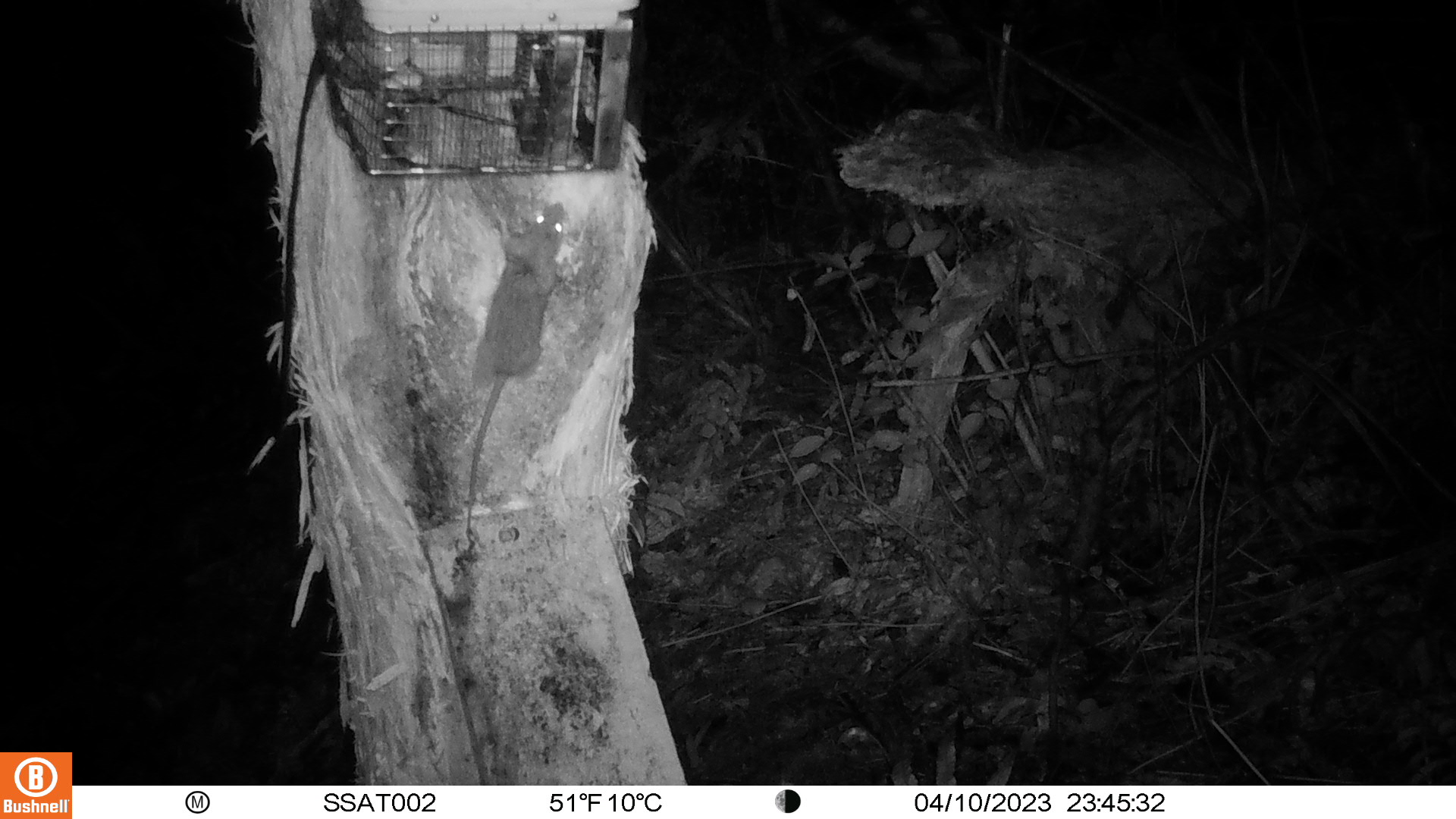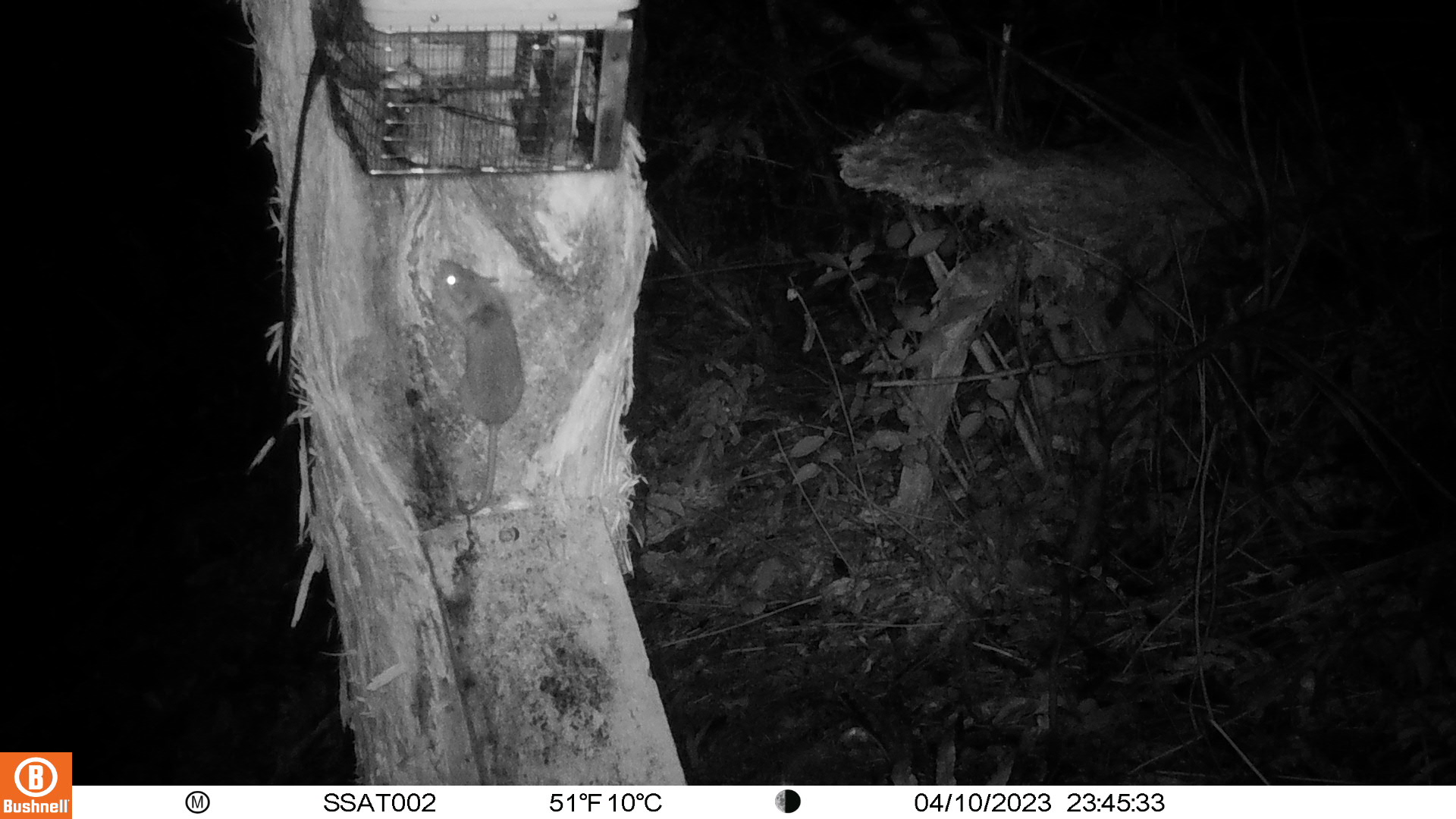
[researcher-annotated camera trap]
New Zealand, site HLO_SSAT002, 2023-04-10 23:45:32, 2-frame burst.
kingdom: Animalia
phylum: Chordata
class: Mammalia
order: Rodentia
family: Muridae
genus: Rattus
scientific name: Rattus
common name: rat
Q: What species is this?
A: Rat (Rattus).